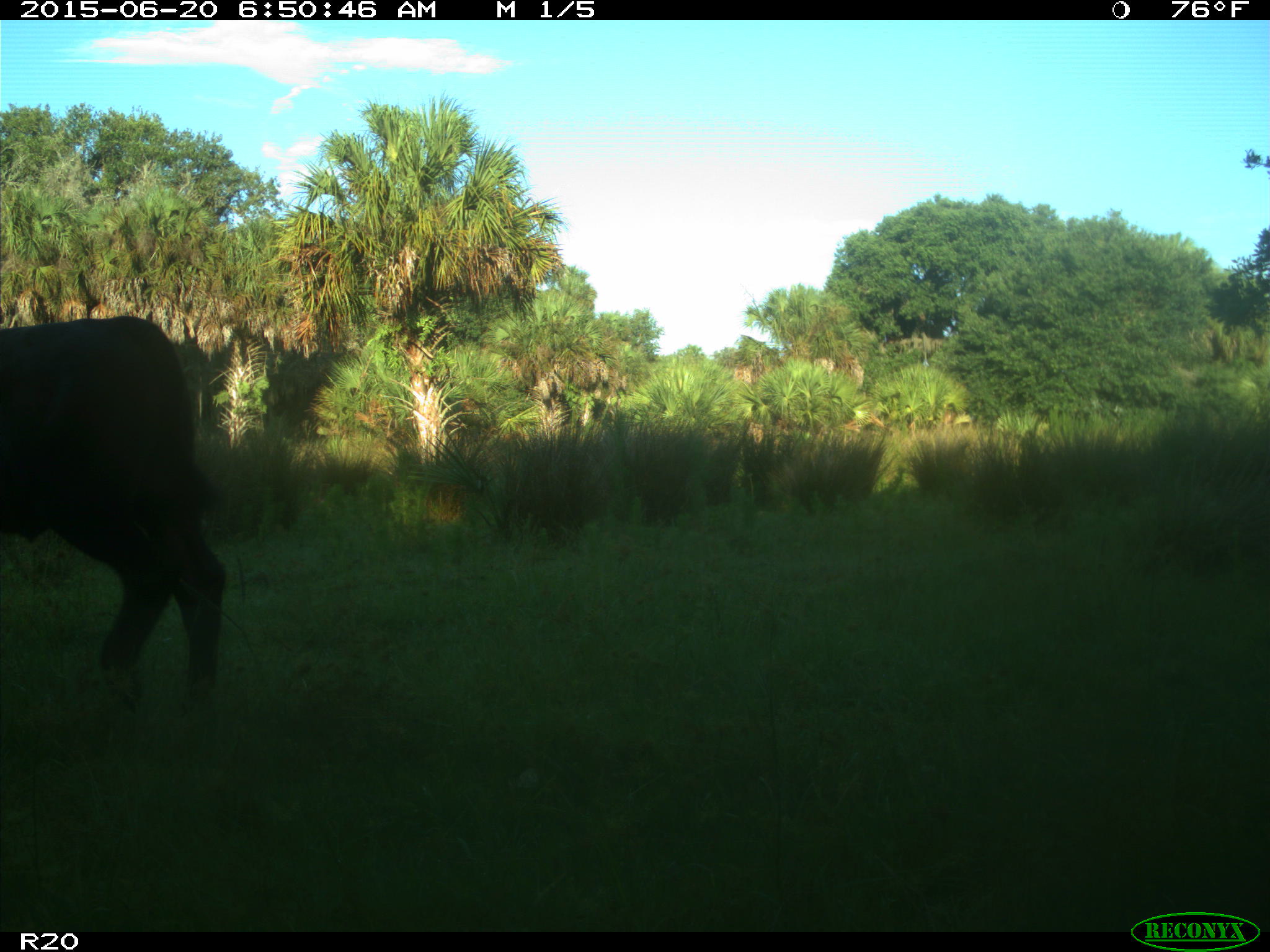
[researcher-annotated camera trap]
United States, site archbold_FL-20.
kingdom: Animalia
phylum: Chordata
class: Mammalia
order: Artiodactyla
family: Bovidae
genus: Bos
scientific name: Bos taurus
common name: domestic cow